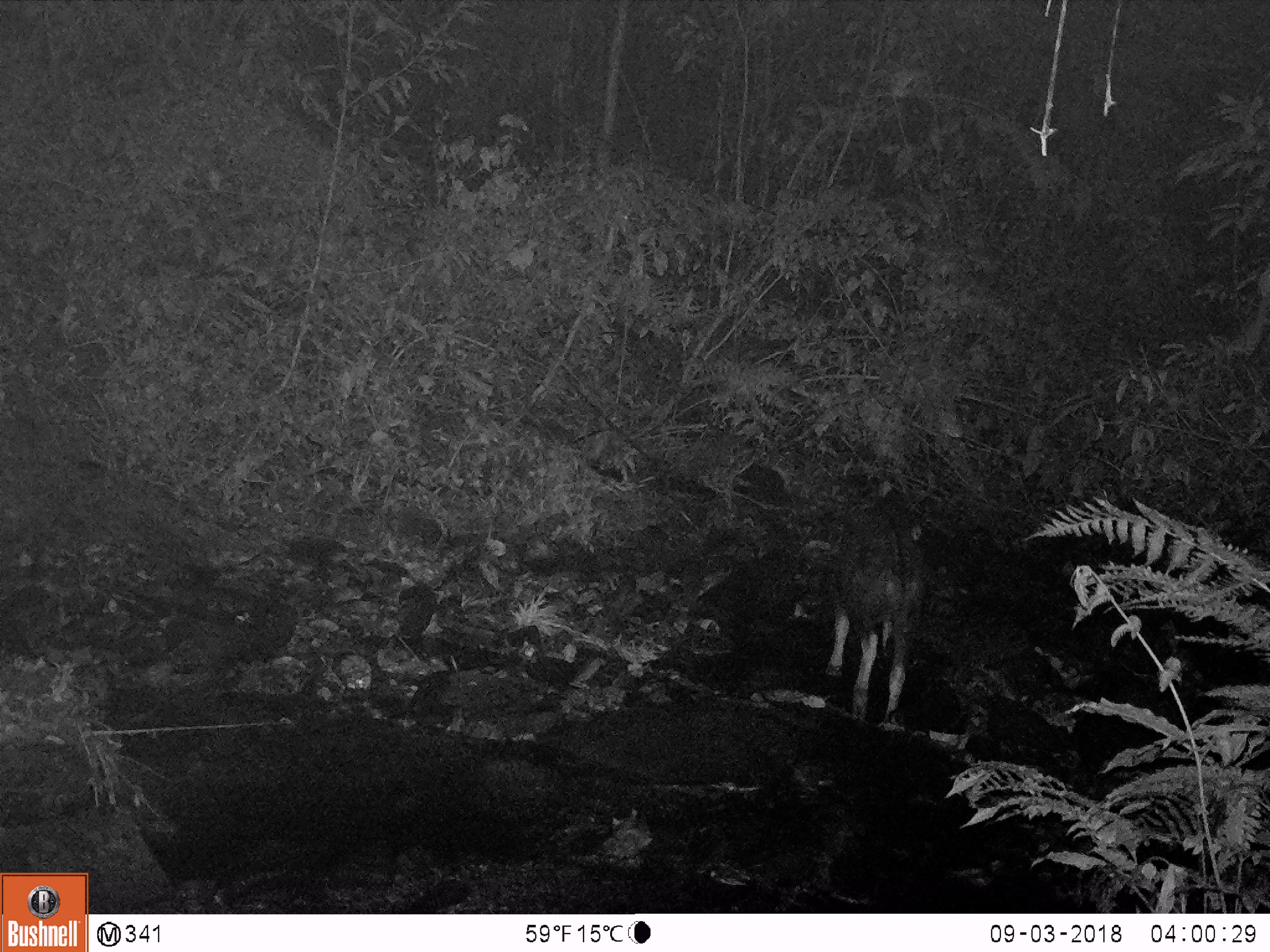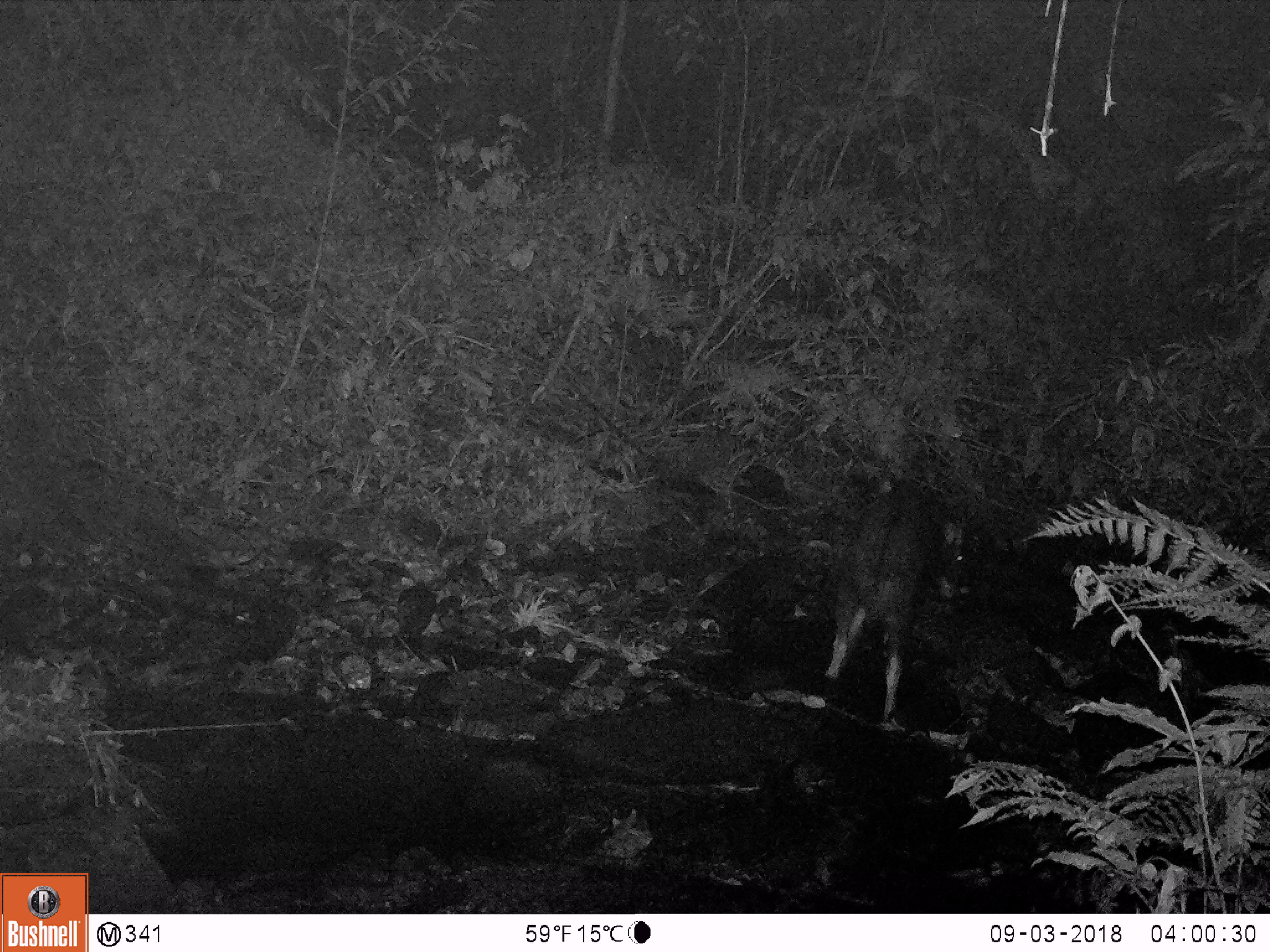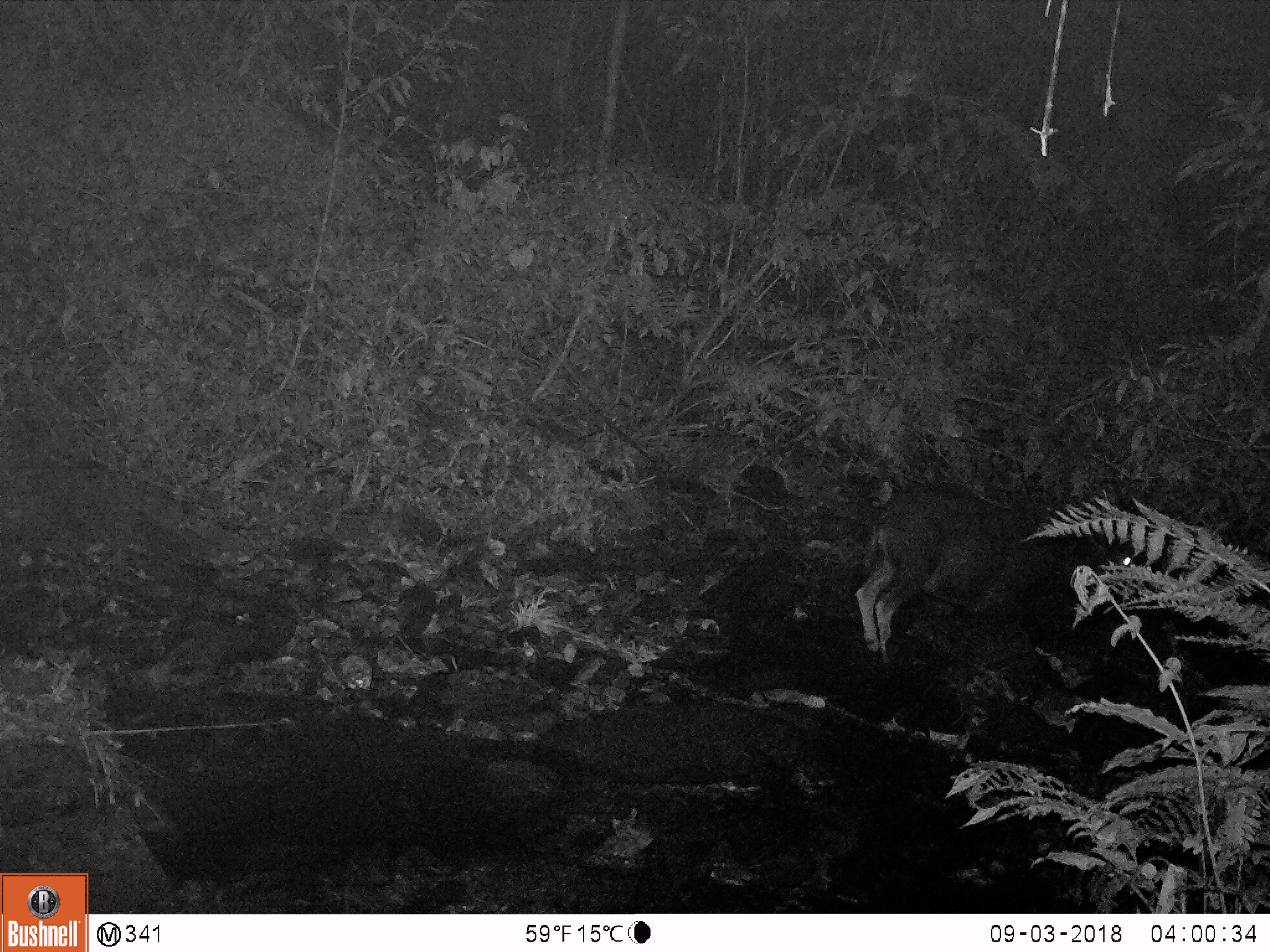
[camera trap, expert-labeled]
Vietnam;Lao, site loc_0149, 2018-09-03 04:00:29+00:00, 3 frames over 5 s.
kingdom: Animalia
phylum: Chordata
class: Mammalia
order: Artiodactyla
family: Bovidae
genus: Capricornis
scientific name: Capricornis sumatraensis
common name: chinese serow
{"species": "chinese serow (Capricornis sumatraensis)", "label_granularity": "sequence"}